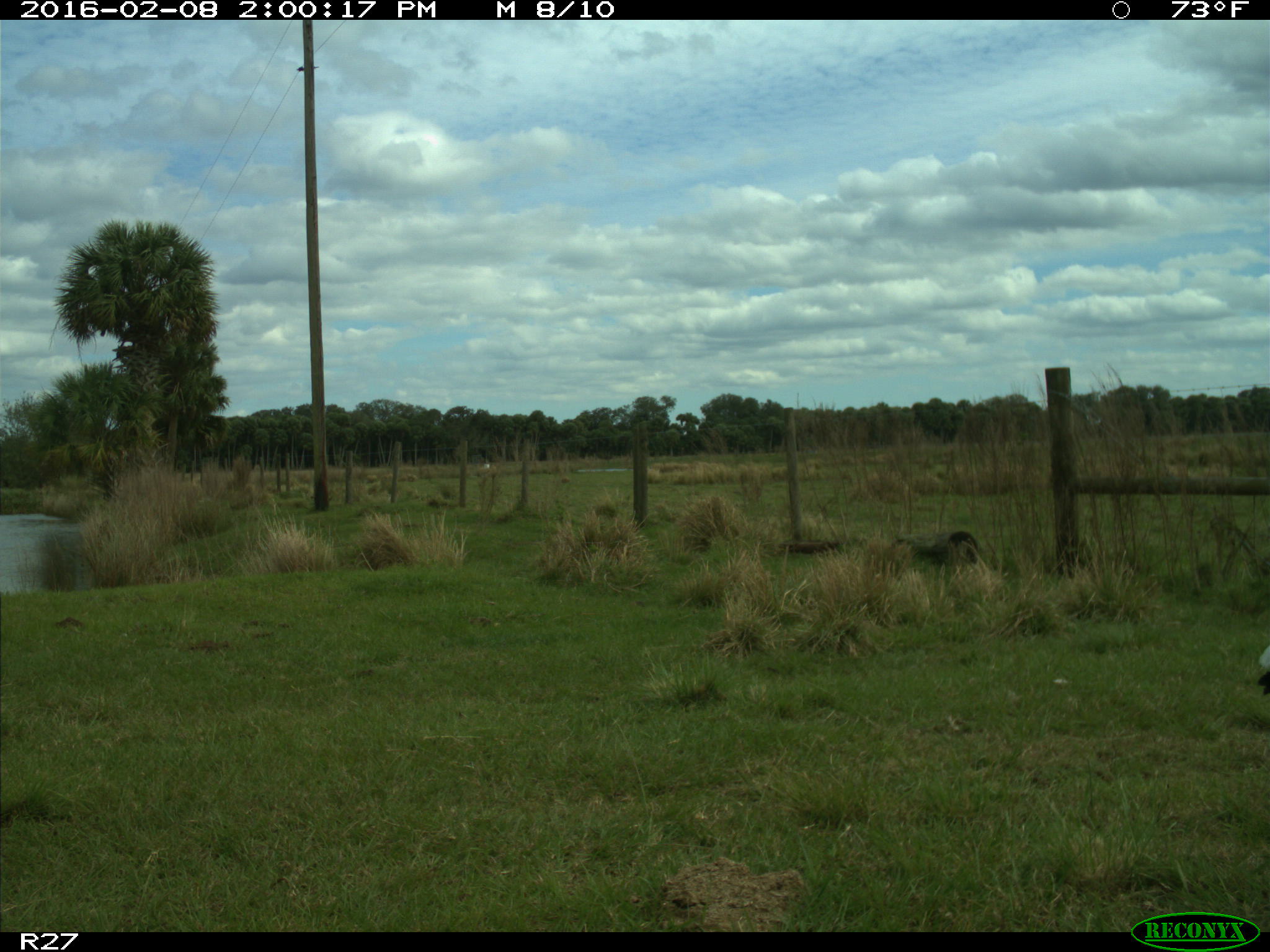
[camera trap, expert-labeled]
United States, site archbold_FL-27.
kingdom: Animalia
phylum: Chordata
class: Aves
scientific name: Aves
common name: birds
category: unidentified bird